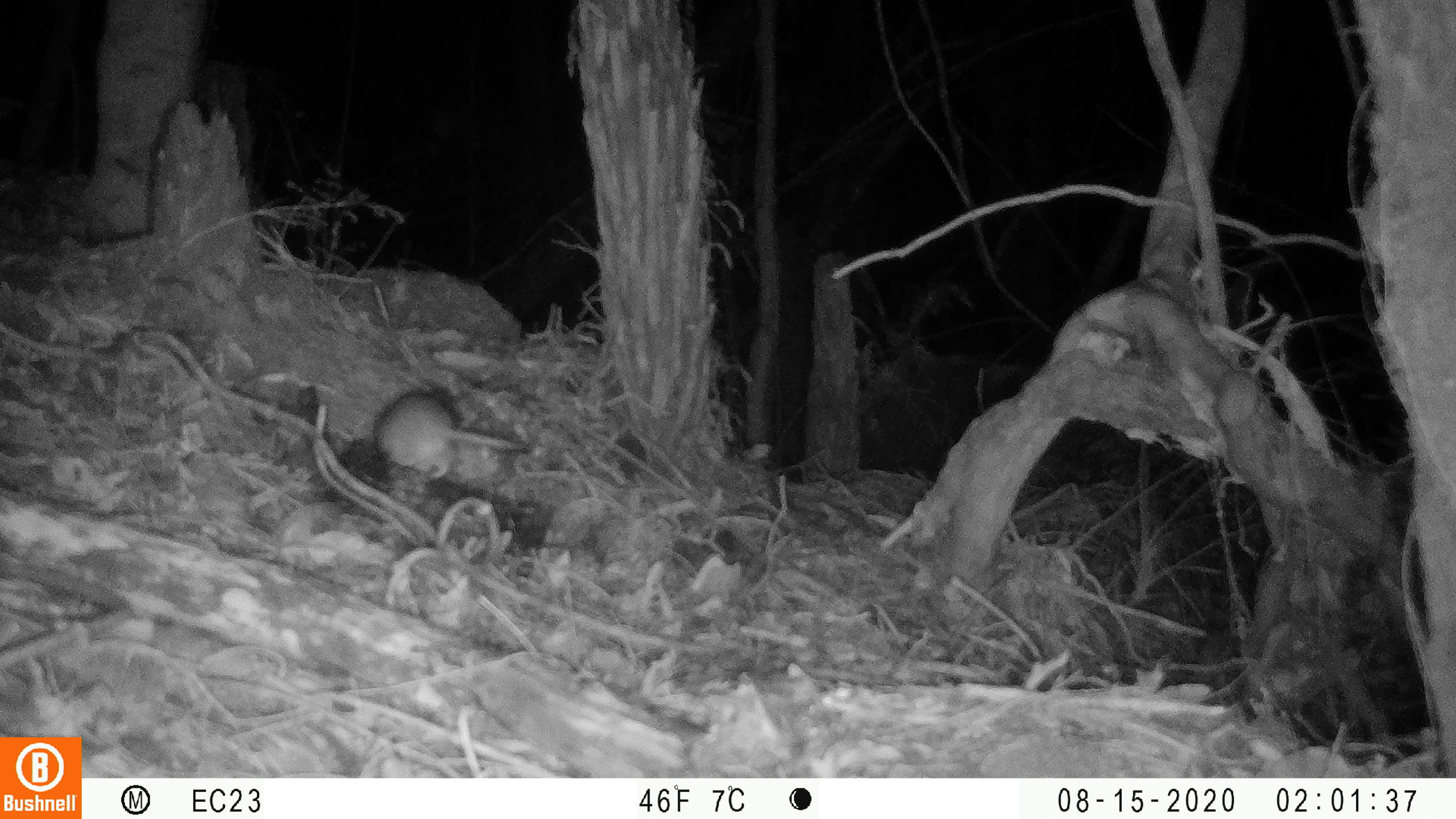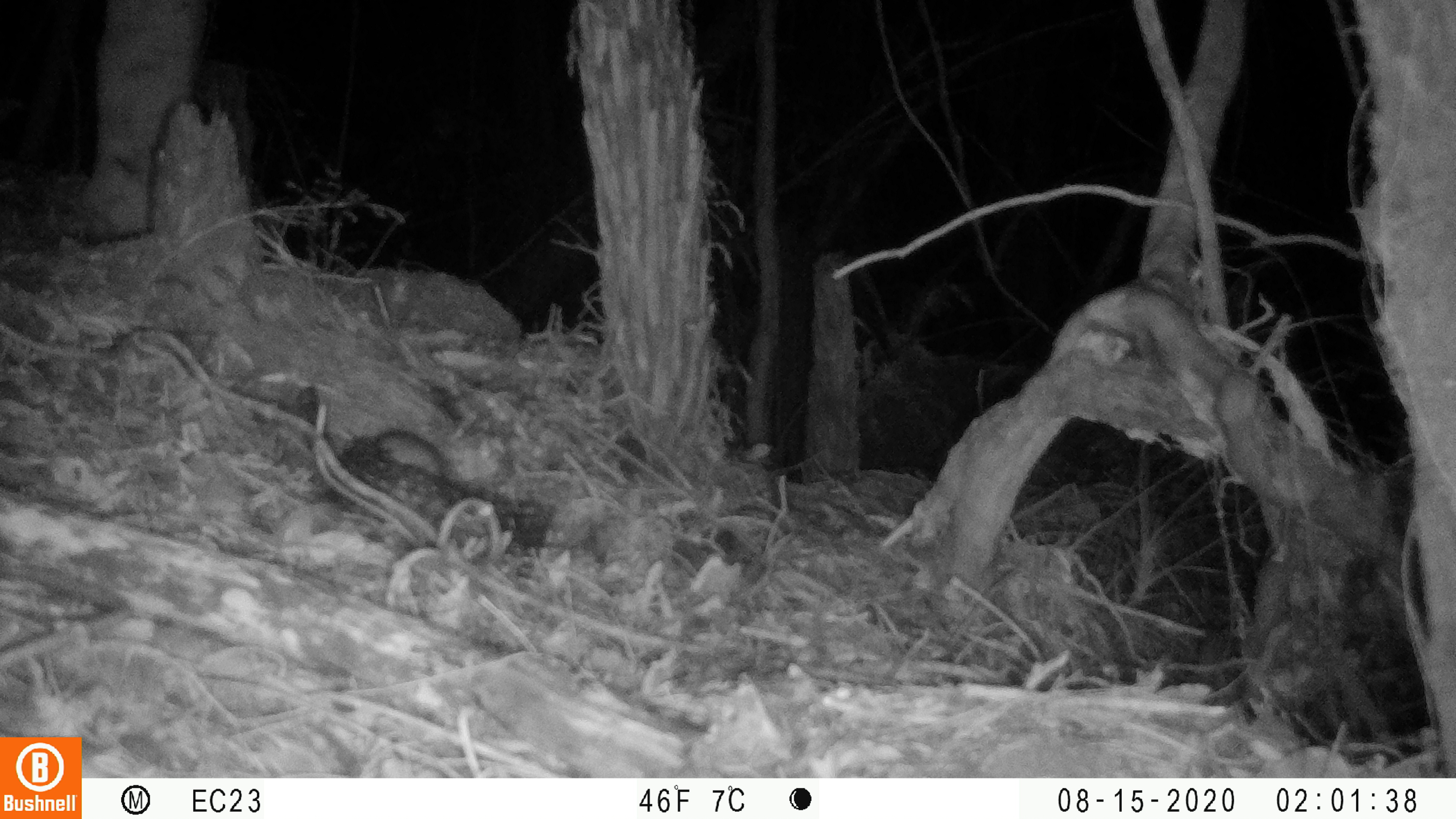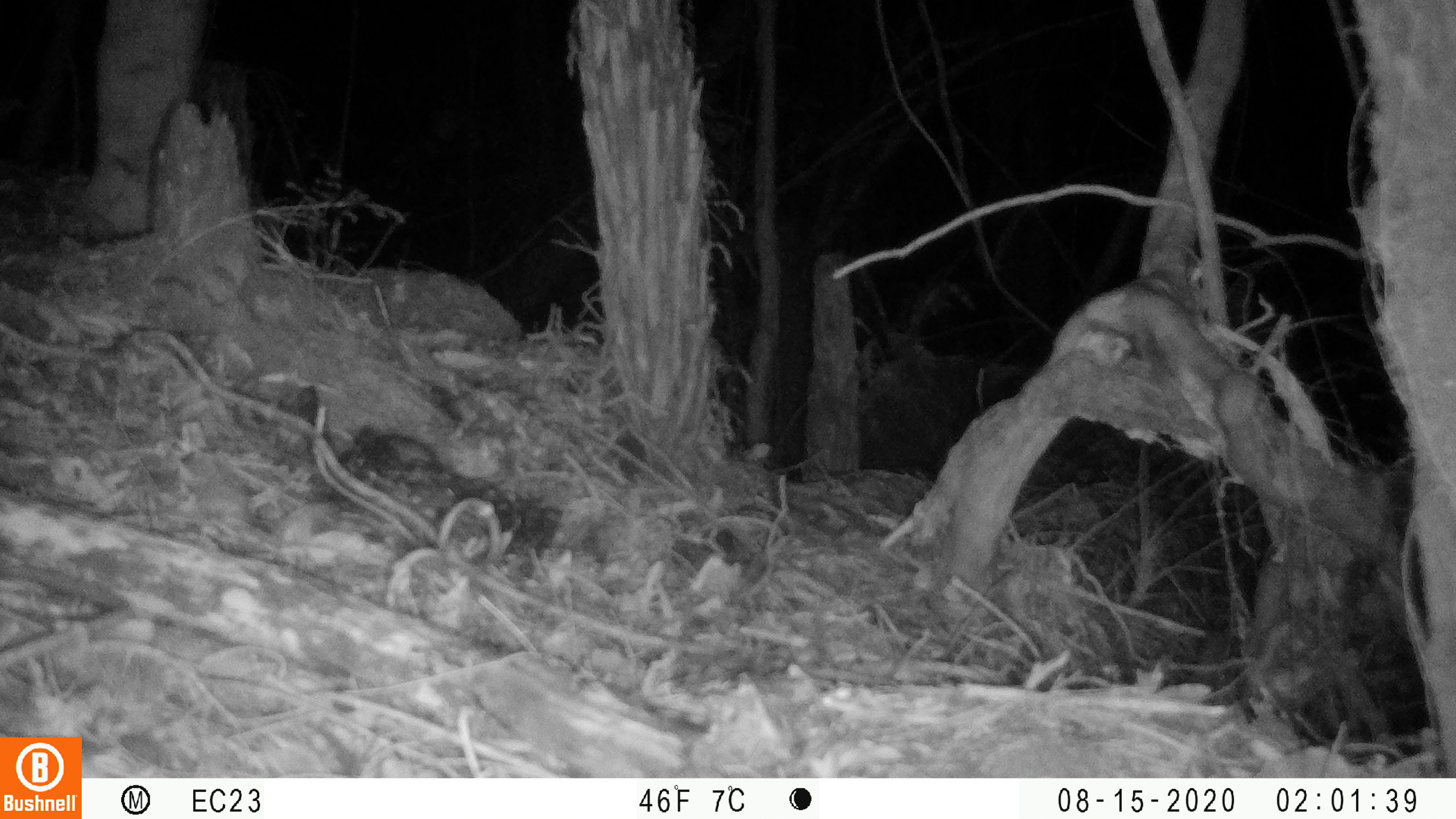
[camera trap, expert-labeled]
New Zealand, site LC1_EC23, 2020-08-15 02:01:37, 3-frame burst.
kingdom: Animalia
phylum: Chordata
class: Mammalia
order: Rodentia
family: Muridae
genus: Rattus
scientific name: Rattus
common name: rat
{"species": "rat (Rattus)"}